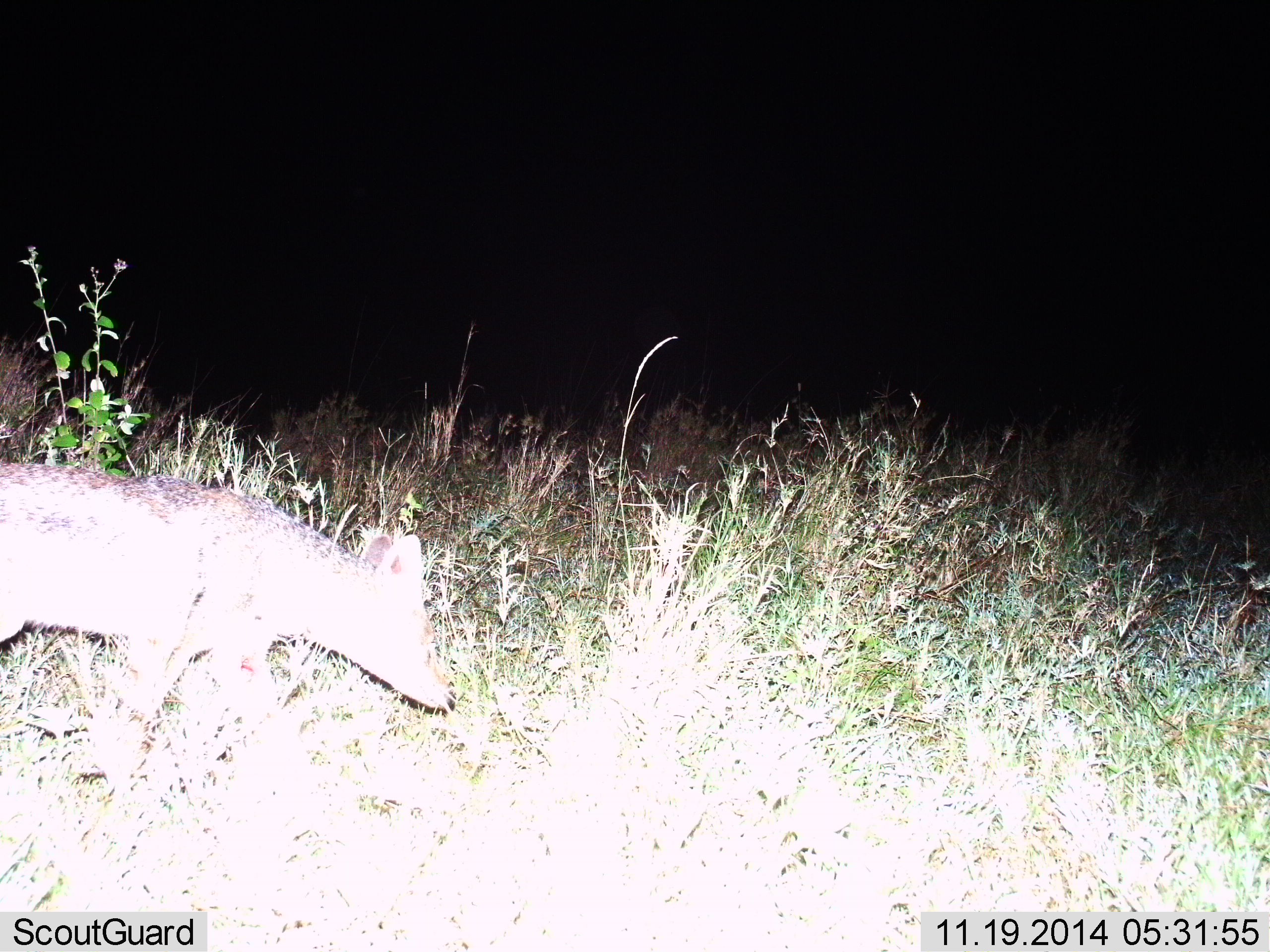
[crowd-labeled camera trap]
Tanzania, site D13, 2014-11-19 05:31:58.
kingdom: Animalia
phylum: Chordata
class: Mammalia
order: Carnivora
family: Canidae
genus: Lupulella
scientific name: Lupulella mesomelas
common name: black-backed jackal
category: jackal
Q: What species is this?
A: Jackal (black-backed jackal) (Lupulella mesomelas).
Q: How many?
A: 1.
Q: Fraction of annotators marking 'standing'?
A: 20%.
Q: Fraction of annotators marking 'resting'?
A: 0%.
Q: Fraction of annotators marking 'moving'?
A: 80%.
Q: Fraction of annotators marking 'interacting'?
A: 0%.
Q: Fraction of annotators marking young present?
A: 0%.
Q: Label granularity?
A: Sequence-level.